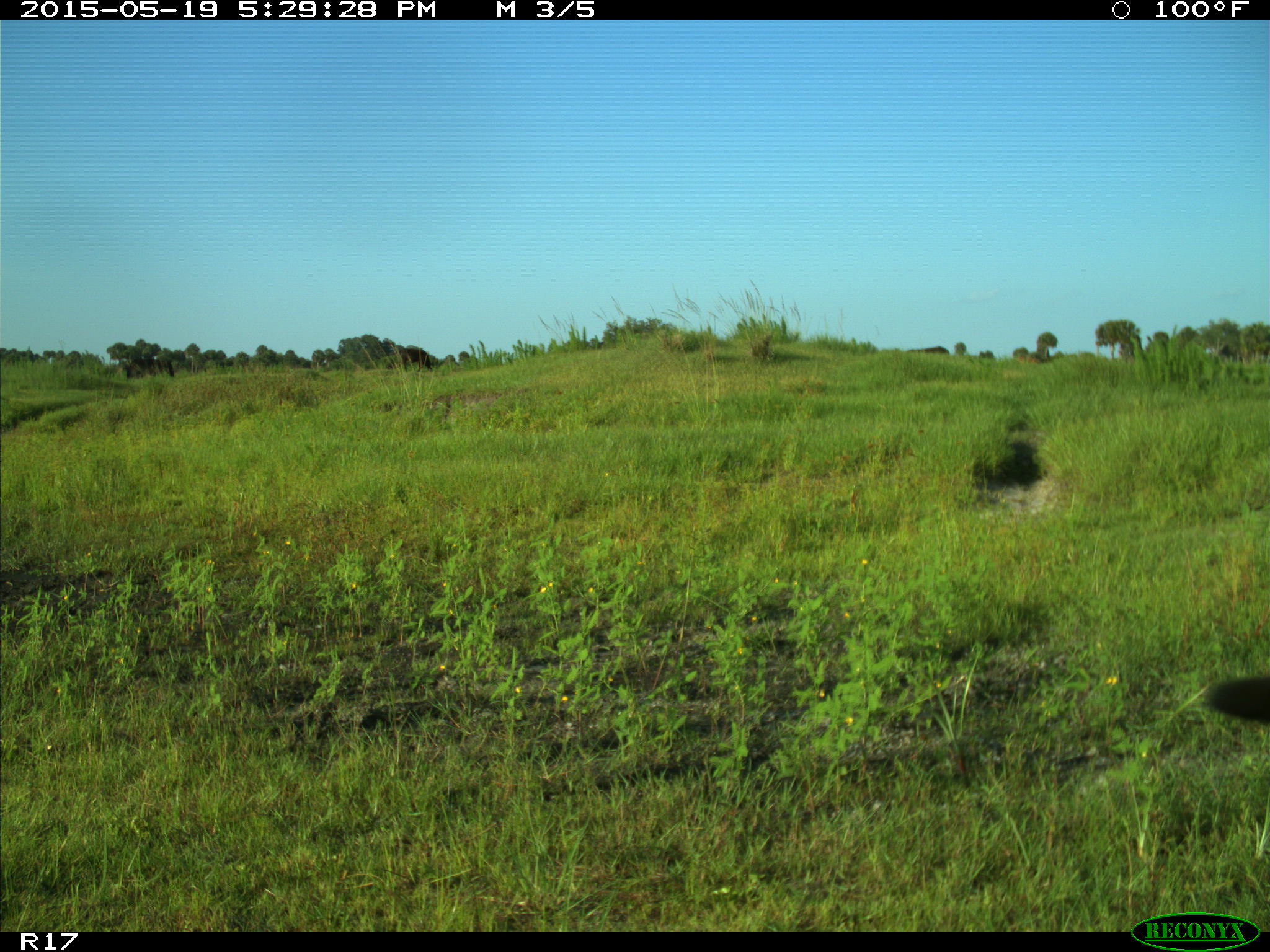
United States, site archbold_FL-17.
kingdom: Animalia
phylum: Chordata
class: Mammalia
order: Artiodactyla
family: Bovidae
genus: Bos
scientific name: Bos taurus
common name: domestic cow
Bos taurus (domestic cow).